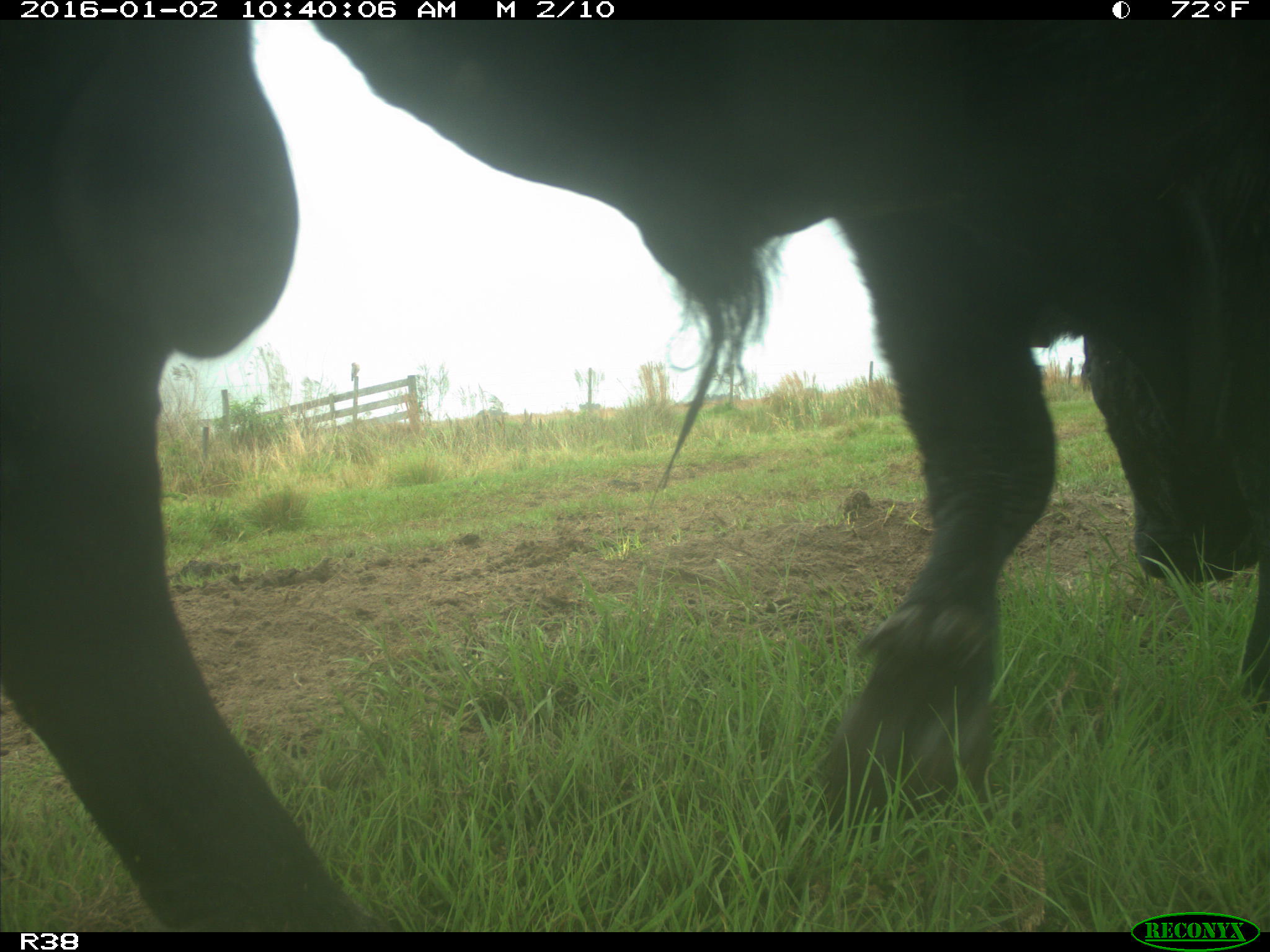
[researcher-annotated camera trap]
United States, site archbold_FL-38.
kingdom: Animalia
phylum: Chordata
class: Mammalia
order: Artiodactyla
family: Bovidae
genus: Bos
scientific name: Bos taurus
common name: domestic cow